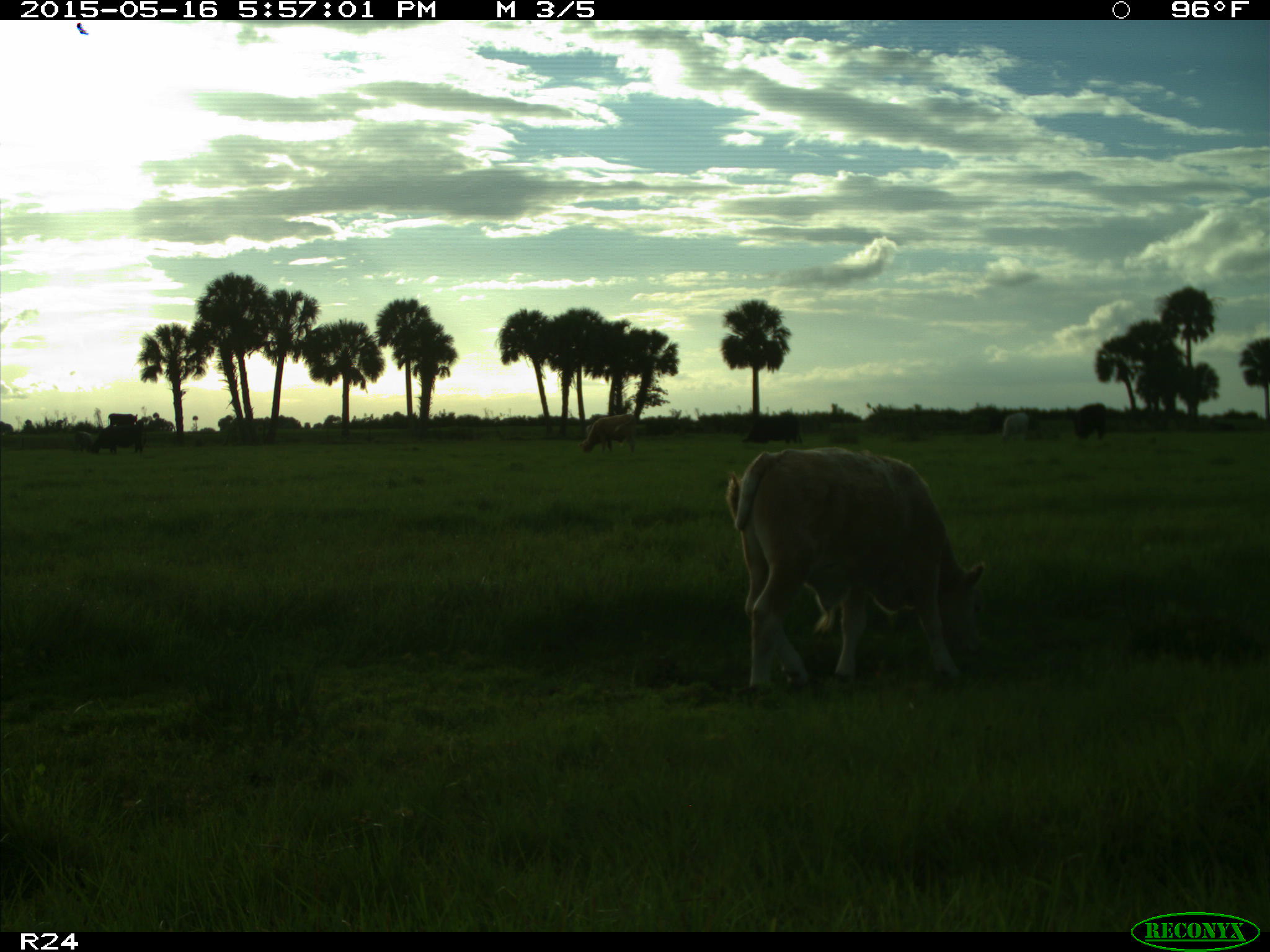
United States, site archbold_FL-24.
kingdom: Animalia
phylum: Chordata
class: Mammalia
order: Artiodactyla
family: Bovidae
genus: Bos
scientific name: Bos taurus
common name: domestic cow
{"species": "Bos taurus (domestic cow)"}